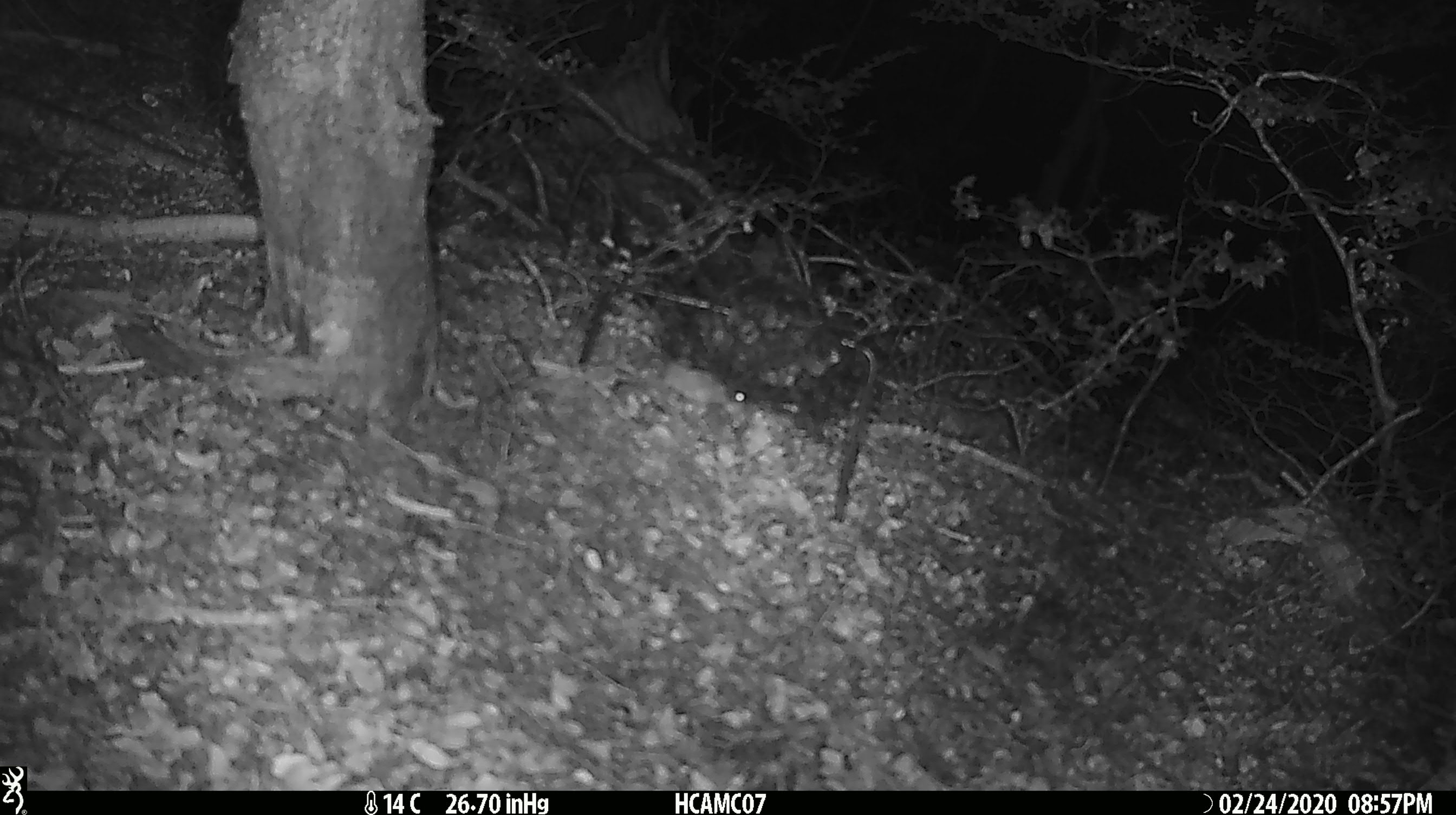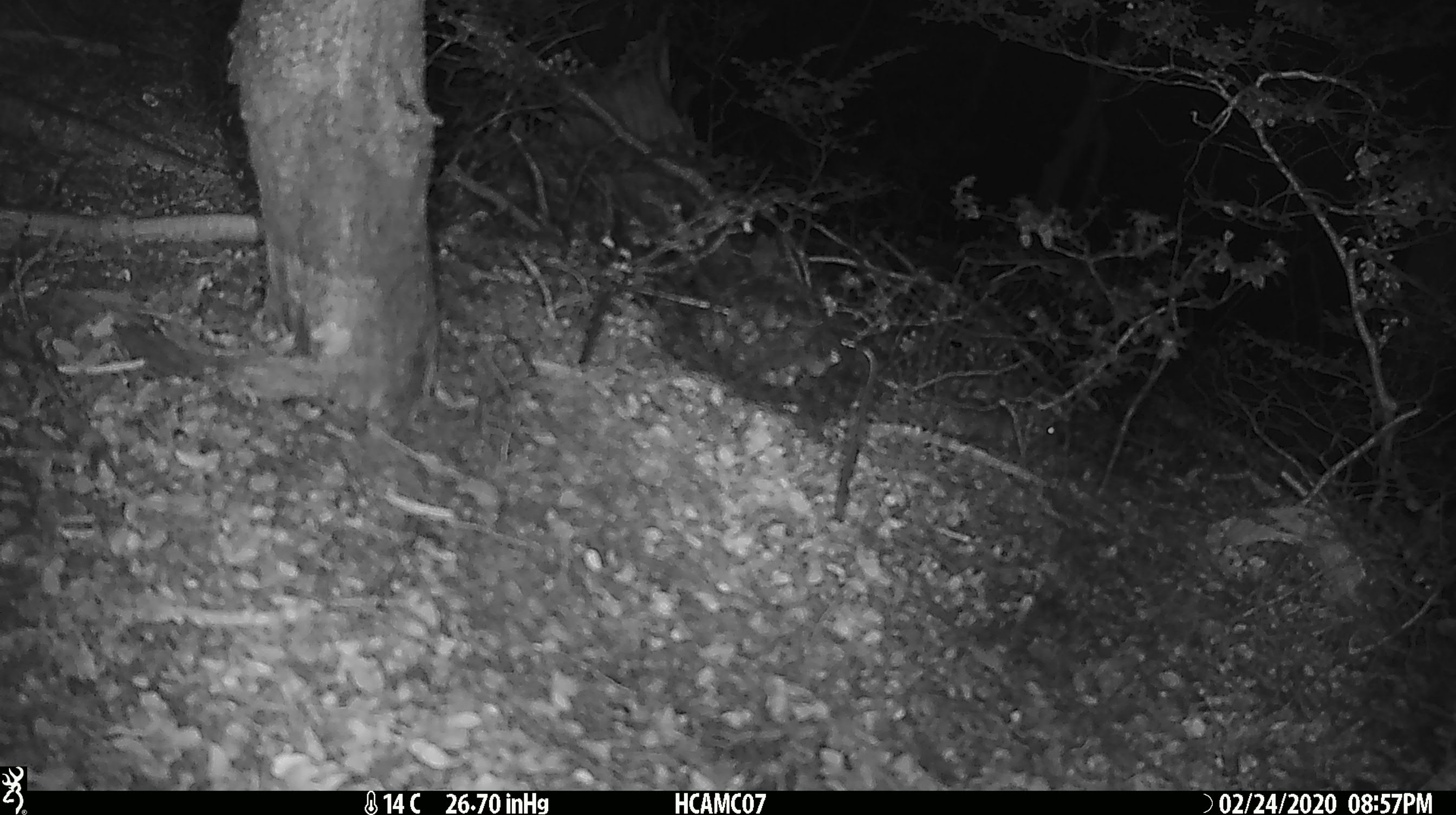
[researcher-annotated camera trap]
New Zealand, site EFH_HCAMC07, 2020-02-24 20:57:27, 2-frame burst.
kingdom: Animalia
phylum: Chordata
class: Mammalia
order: Rodentia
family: Muridae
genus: Mus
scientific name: Mus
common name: mouse